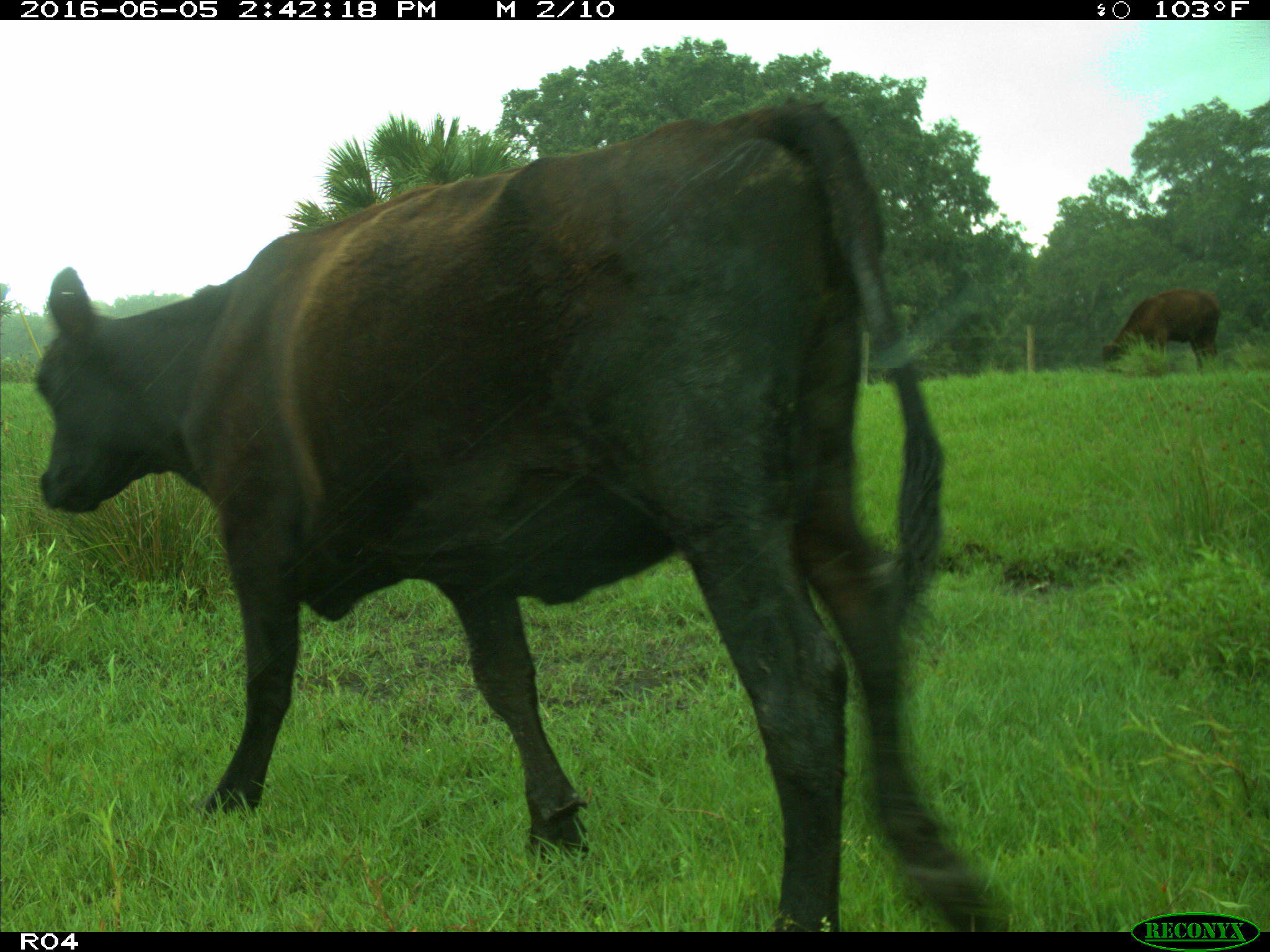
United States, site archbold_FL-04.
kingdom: Animalia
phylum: Chordata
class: Mammalia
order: Artiodactyla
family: Bovidae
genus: Bos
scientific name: Bos taurus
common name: domestic cow